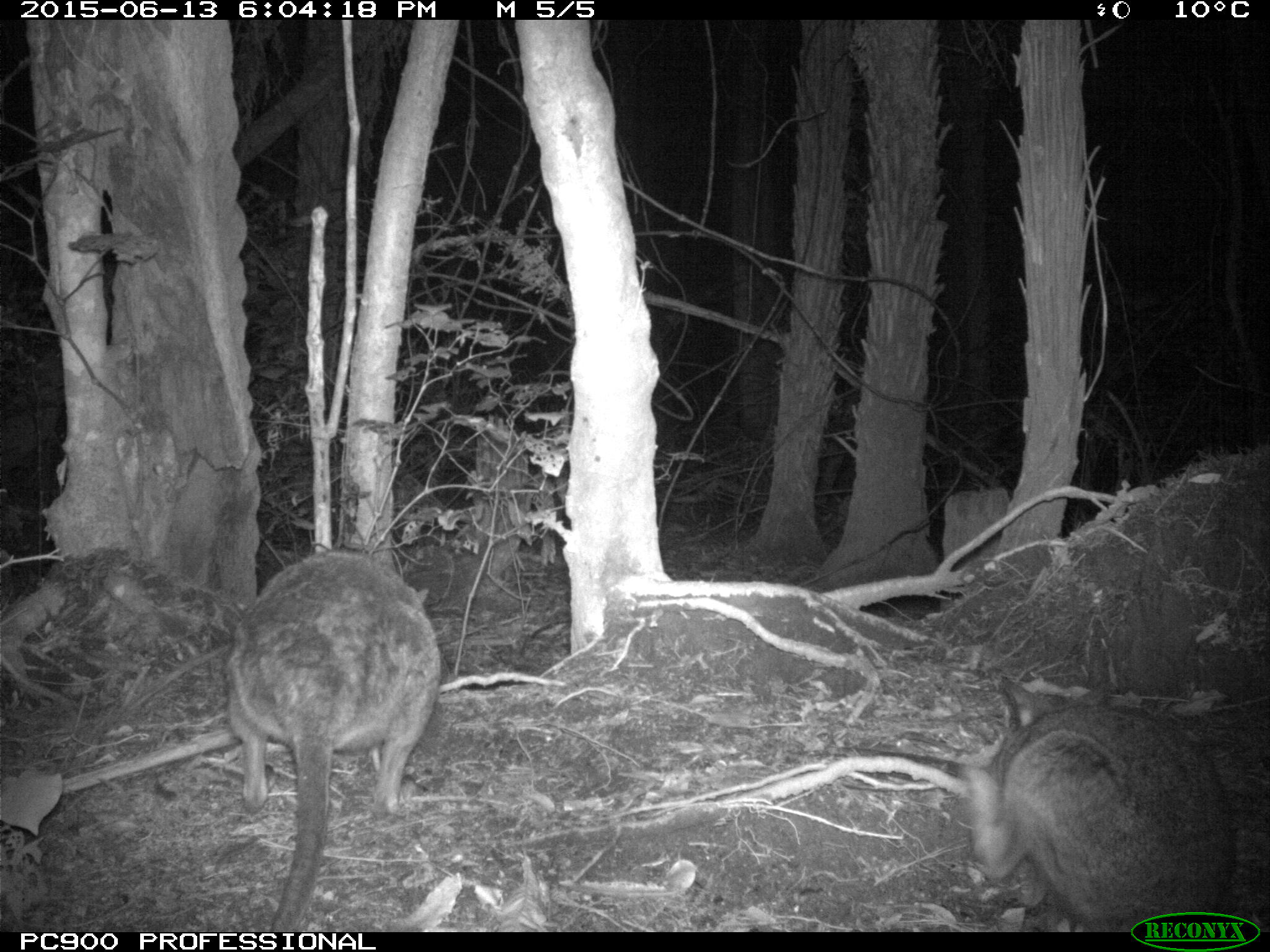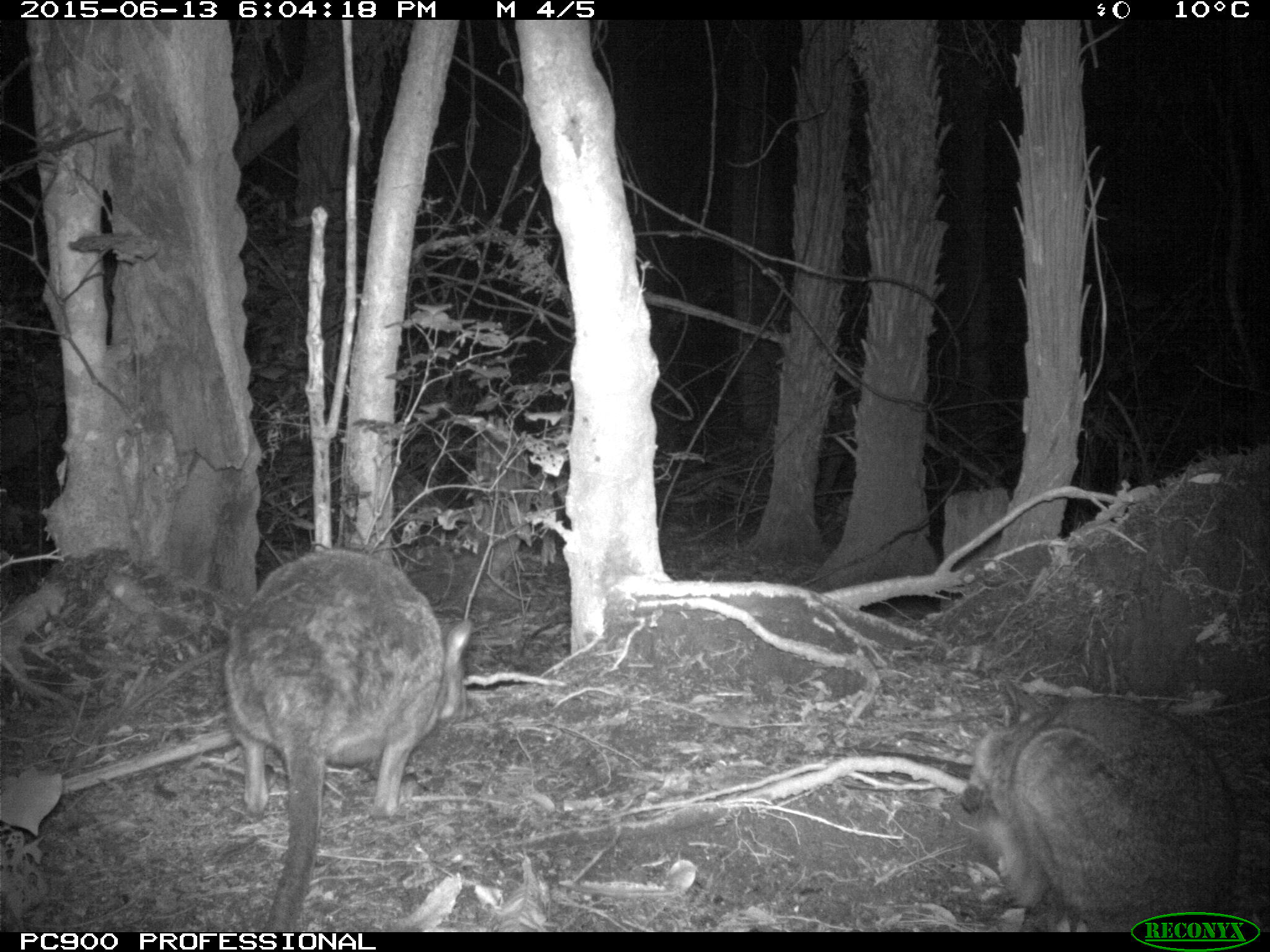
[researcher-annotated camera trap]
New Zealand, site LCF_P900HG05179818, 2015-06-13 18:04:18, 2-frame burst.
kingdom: Animalia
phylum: Chordata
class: Mammalia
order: Diprotodontia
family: Macropodidae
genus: Notamacropus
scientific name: Notamacropus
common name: wallaby